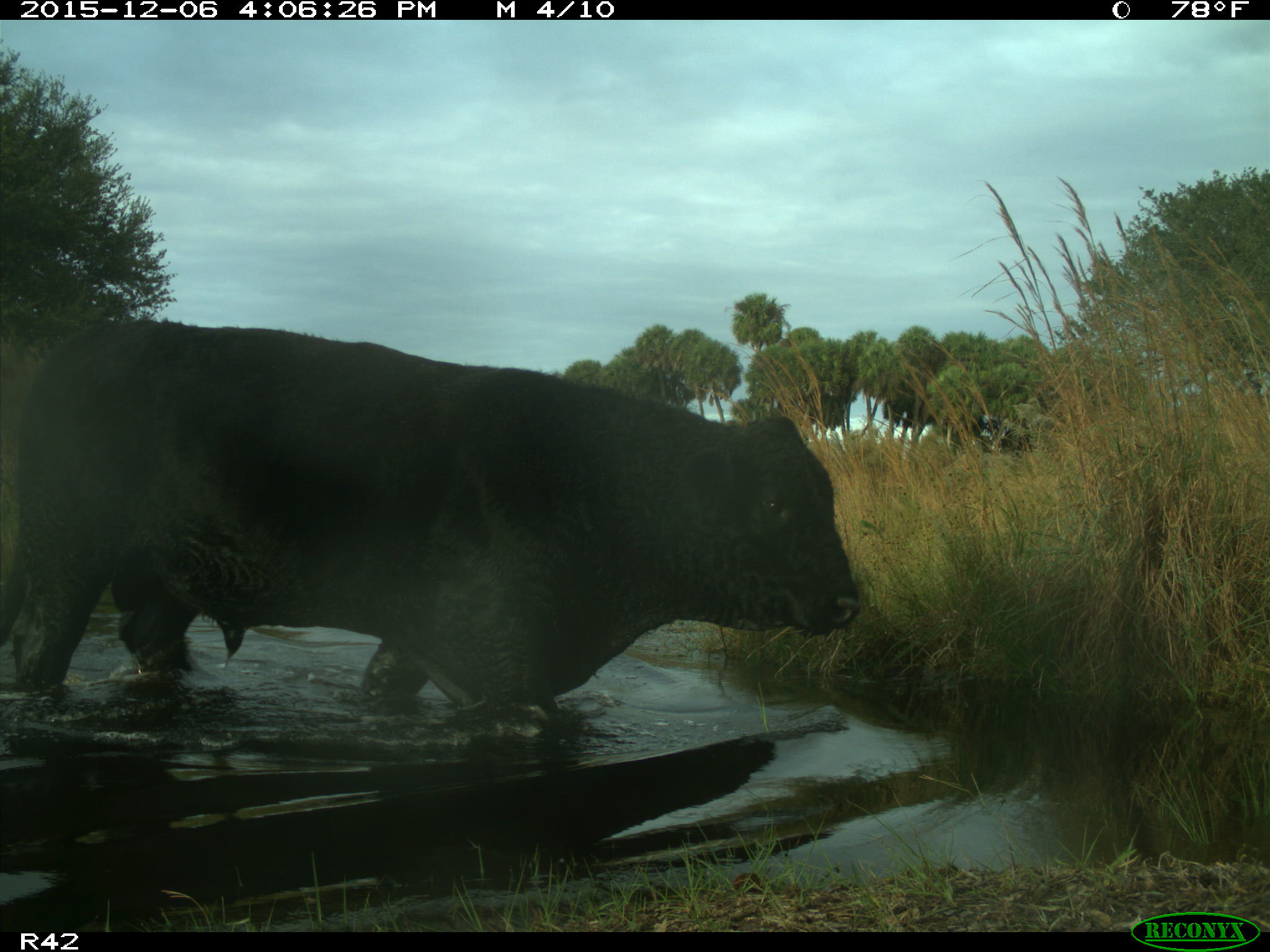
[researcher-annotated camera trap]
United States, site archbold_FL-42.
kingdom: Animalia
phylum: Chordata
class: Mammalia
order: Artiodactyla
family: Bovidae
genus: Bos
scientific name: Bos taurus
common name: domestic cow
Bos taurus (domestic cow).